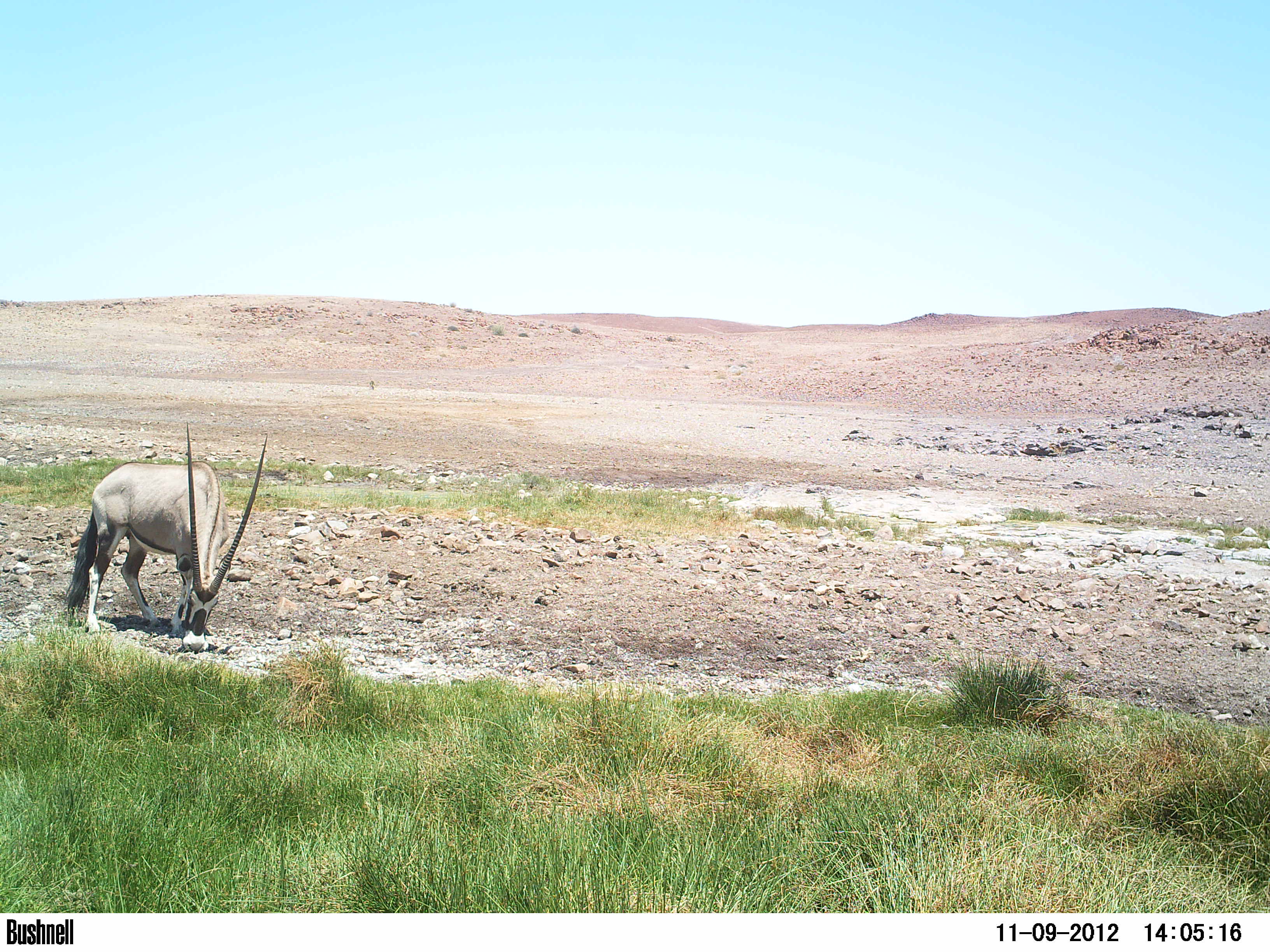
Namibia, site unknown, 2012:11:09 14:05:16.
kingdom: Animalia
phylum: Chordata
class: Mammalia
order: Artiodactyla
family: Bovidae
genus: Oryx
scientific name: Oryx gazella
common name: gemsbok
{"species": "Oryx gazella (gemsbok)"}